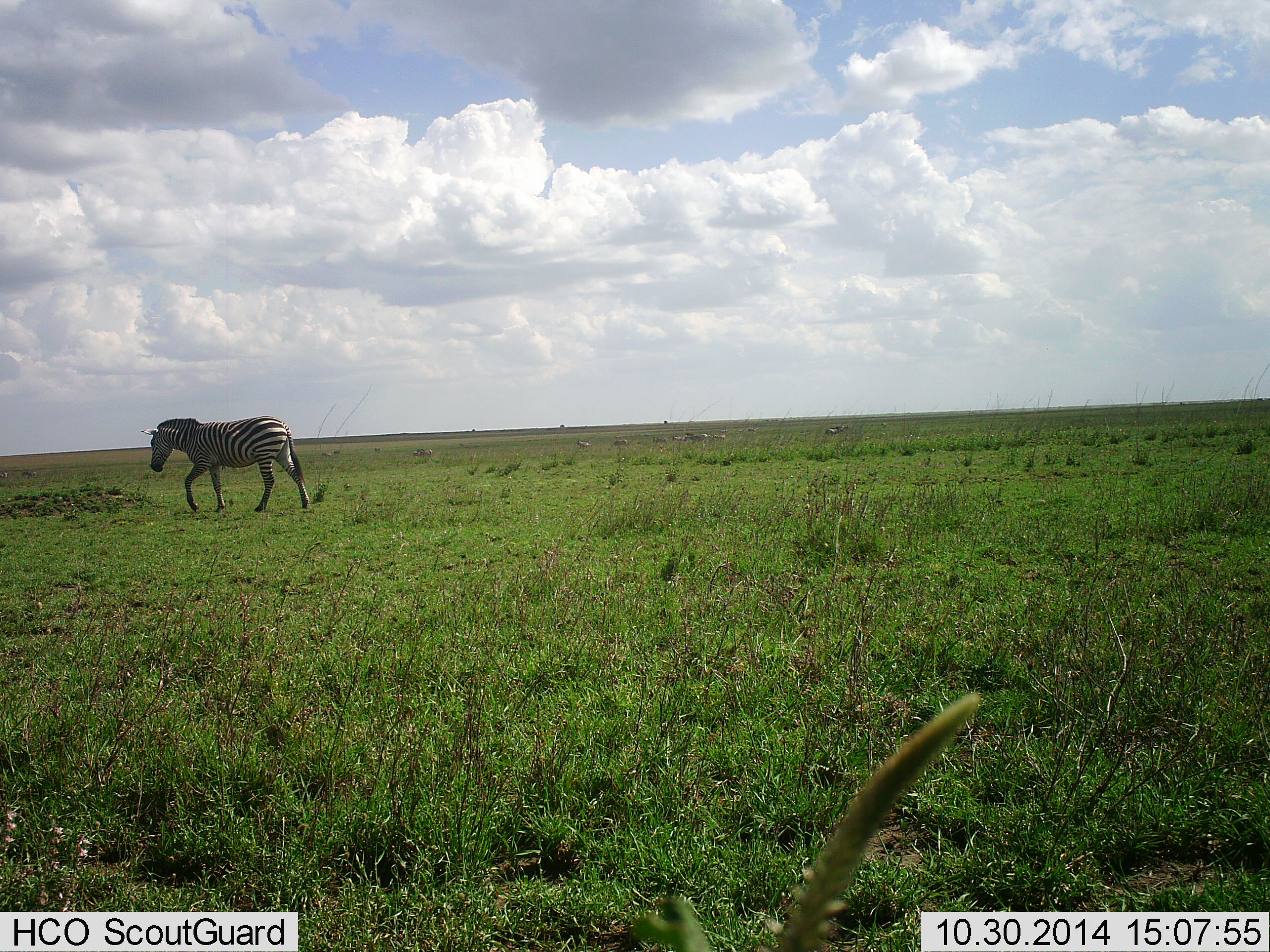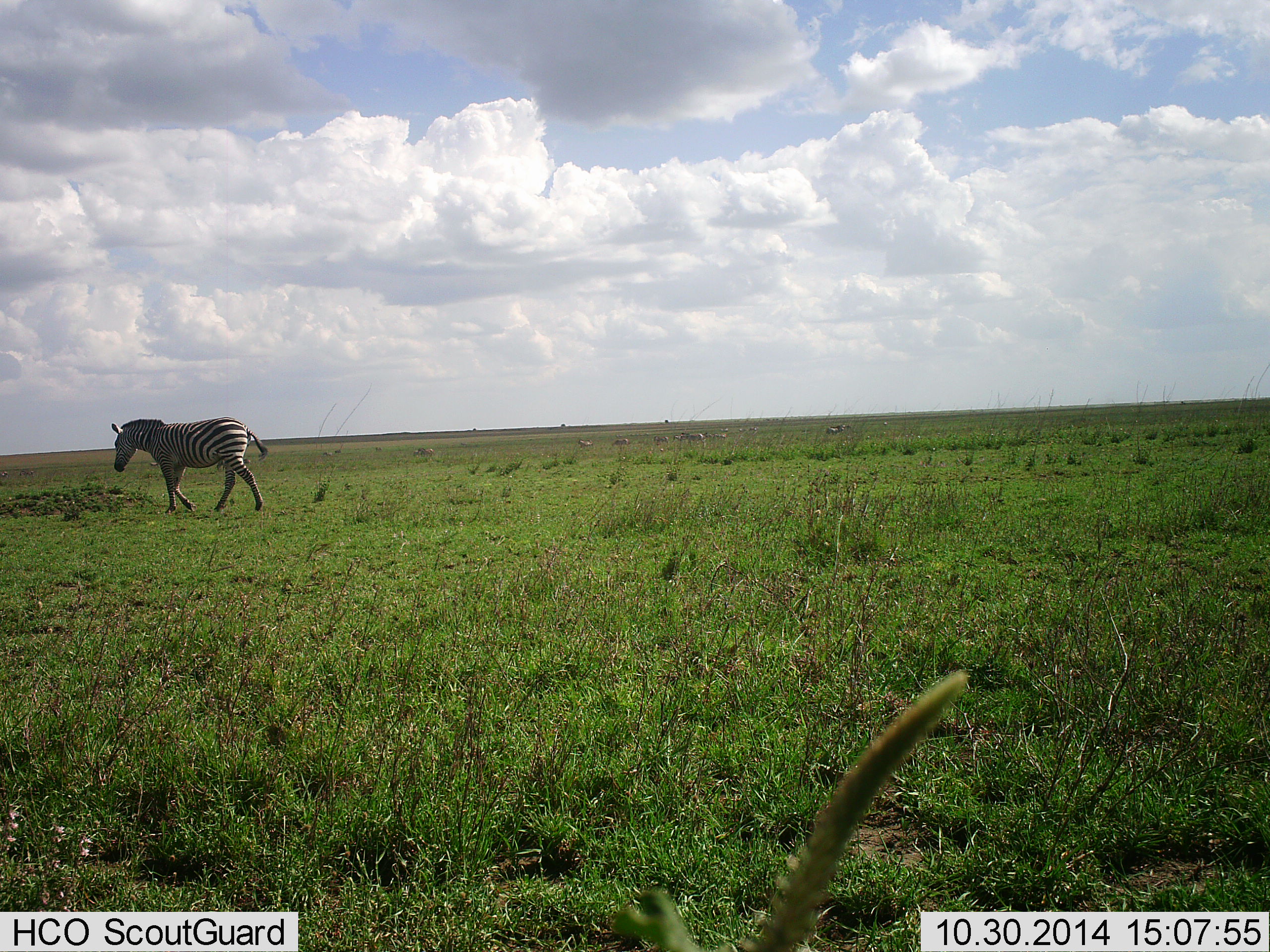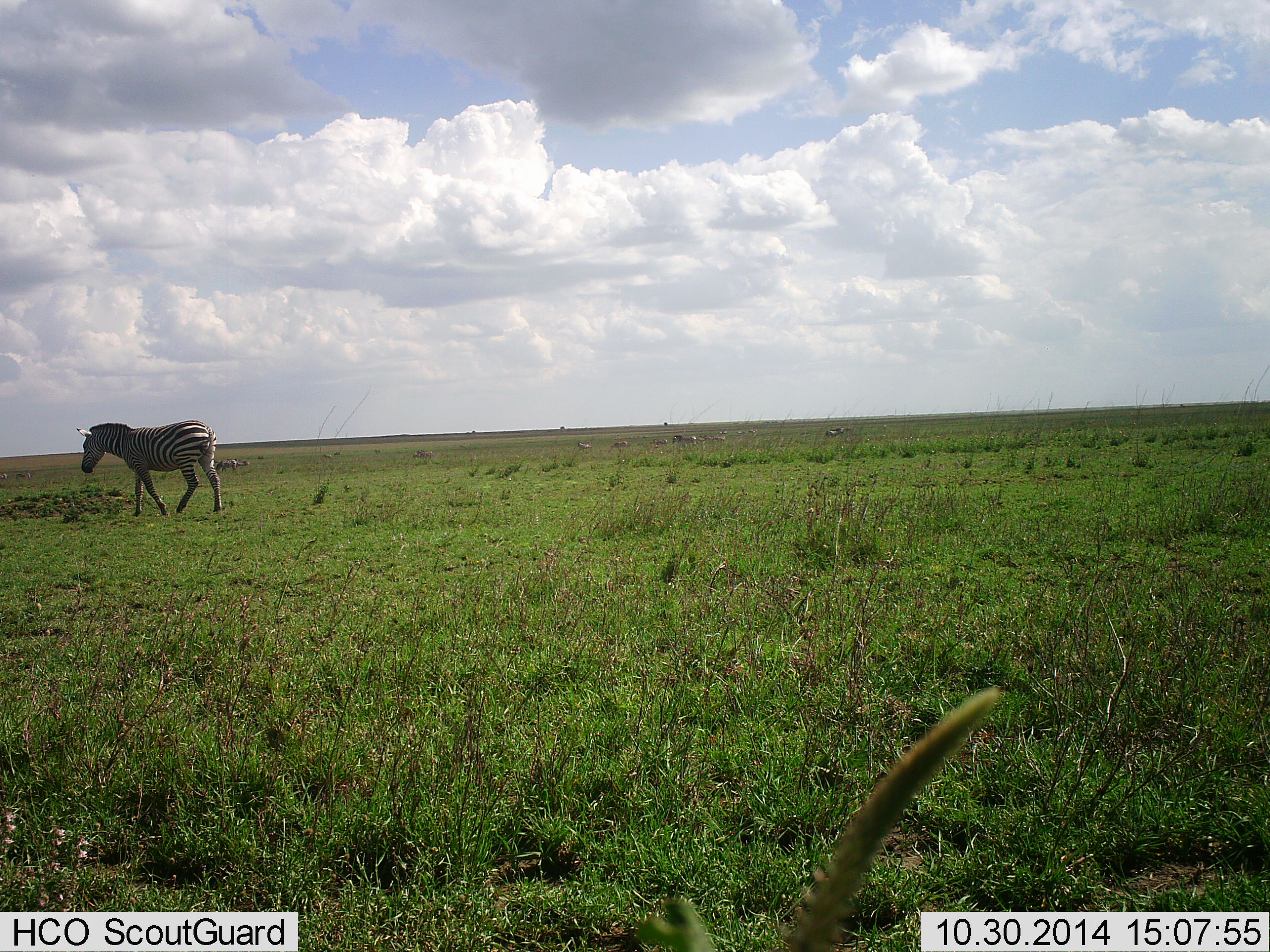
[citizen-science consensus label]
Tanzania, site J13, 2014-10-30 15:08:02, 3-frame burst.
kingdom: Animalia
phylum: Chordata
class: Mammalia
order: Perissodactyla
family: Equidae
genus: Equus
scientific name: Equus quagga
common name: plains zebra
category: zebra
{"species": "zebra (plains zebra) (Equus quagga)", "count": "1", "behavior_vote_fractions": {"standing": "20%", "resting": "0%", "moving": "100%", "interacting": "0%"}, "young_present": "0%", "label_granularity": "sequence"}